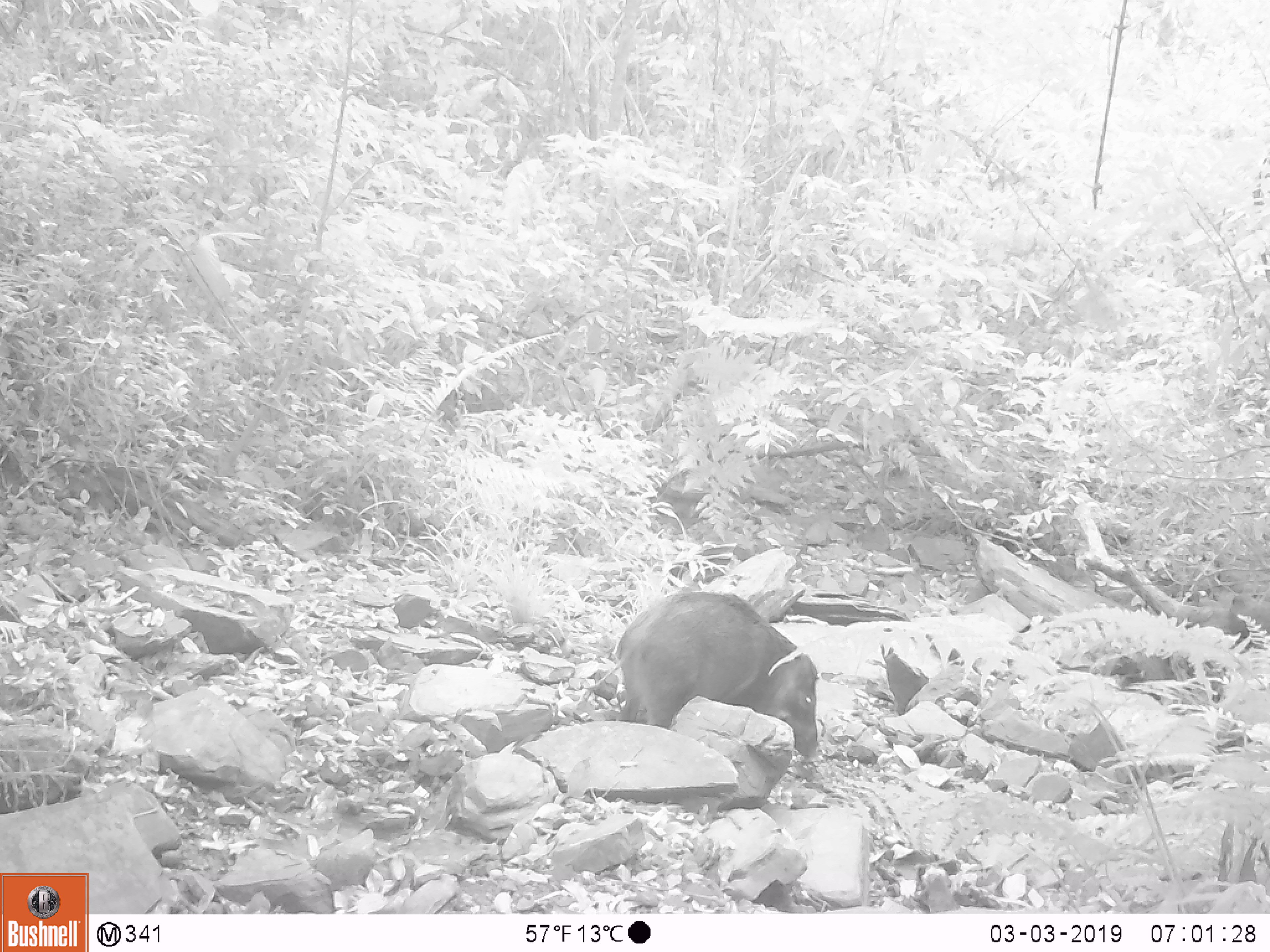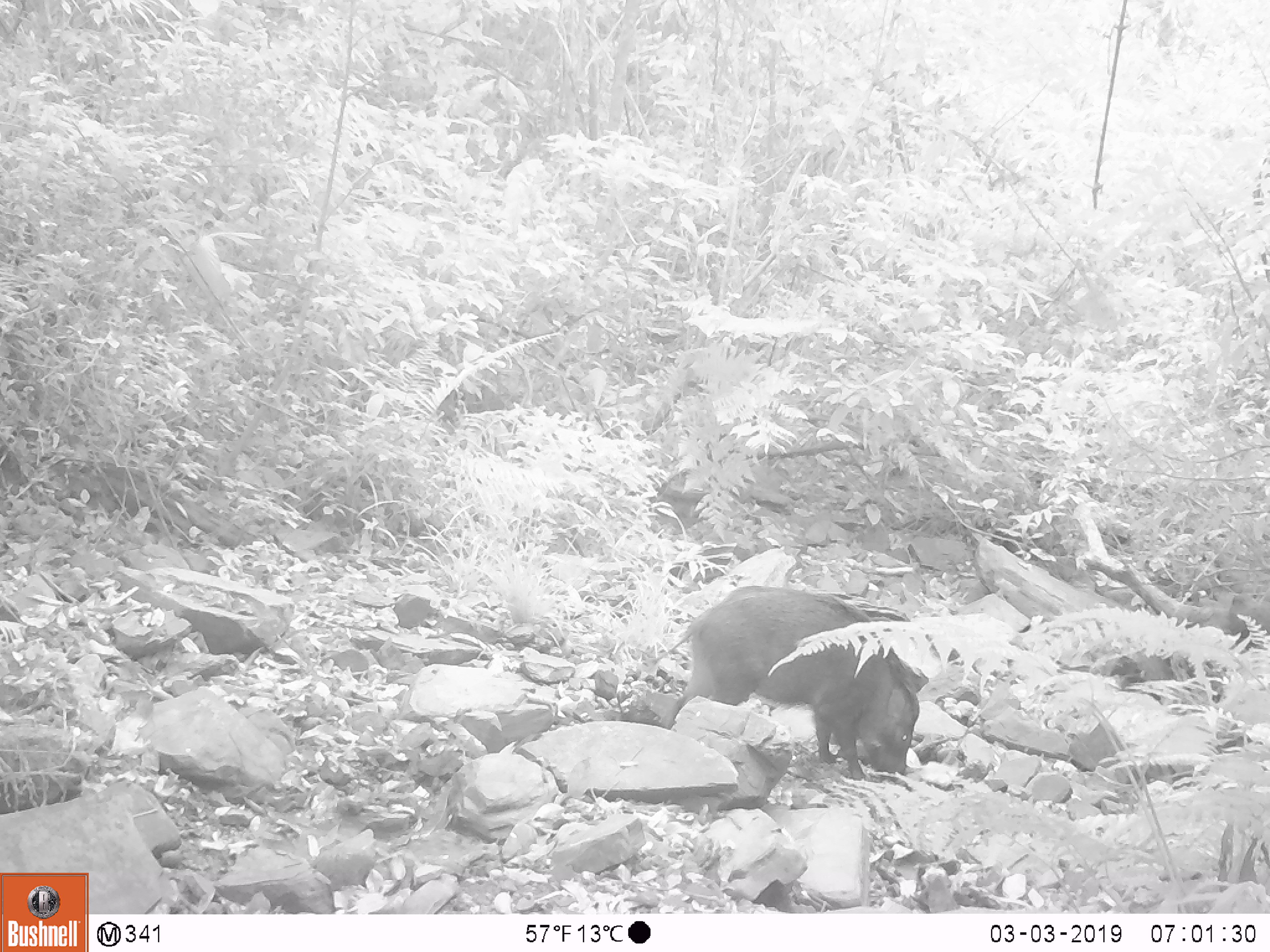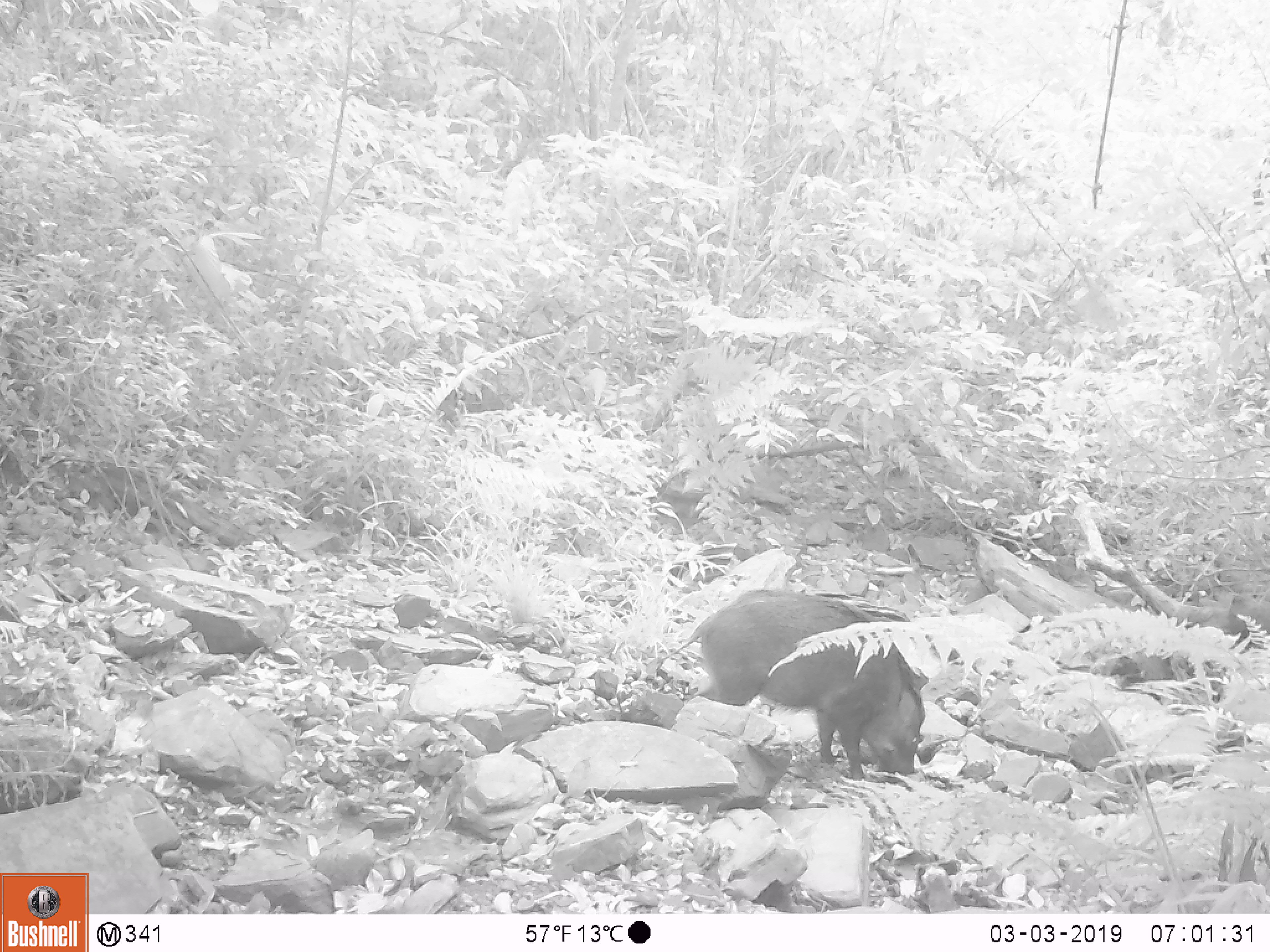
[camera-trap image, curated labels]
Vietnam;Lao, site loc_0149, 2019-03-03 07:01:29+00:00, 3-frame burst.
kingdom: Animalia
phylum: Chordata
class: Mammalia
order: Artiodactyla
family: Suidae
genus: Sus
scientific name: Sus scrofa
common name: eurasian wild pig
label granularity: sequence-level